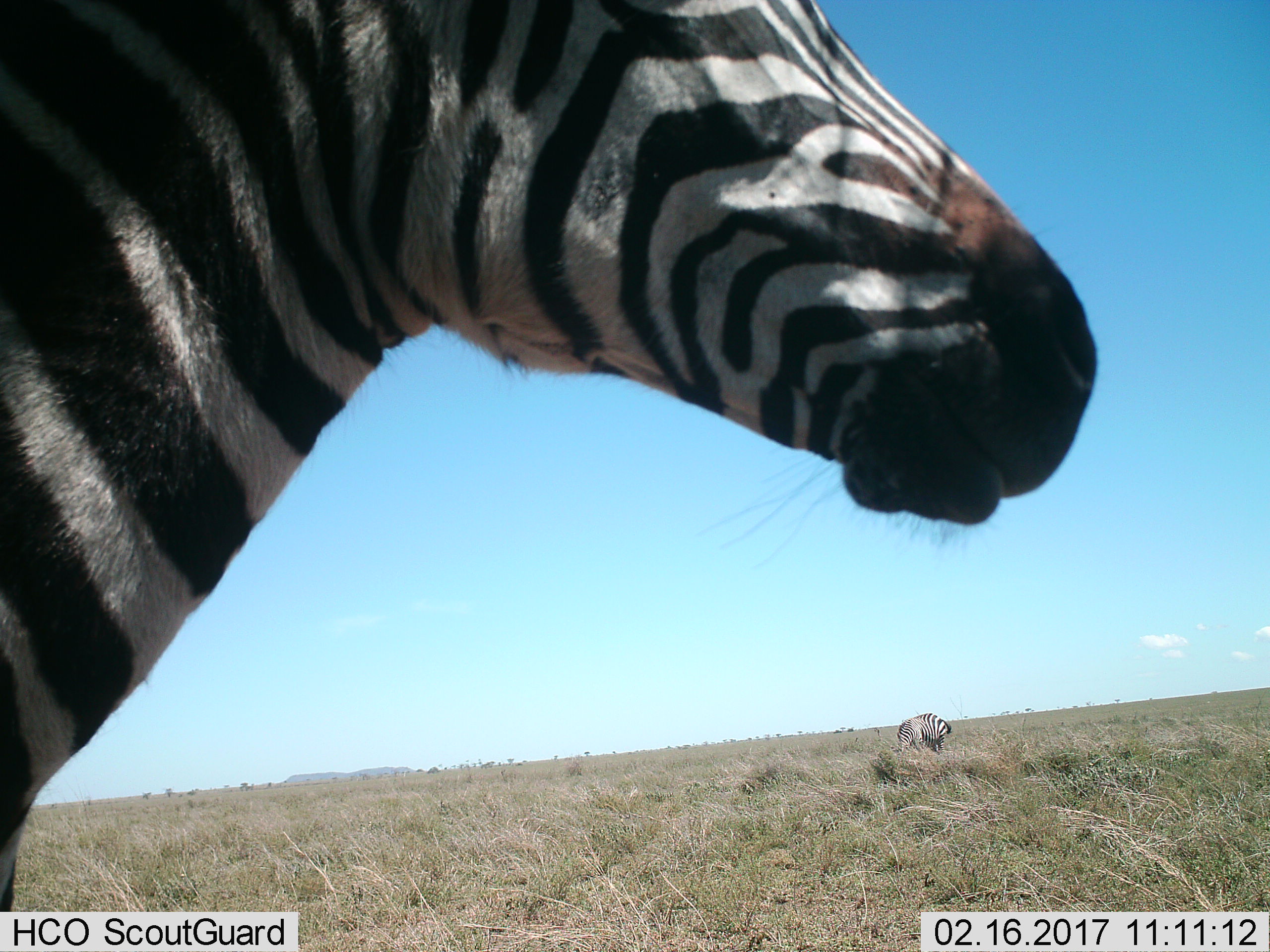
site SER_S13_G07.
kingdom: Animalia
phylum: Chordata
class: Mammalia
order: Perissodactyla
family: Equidae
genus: Equus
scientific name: Equus quagga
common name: plains zebra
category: zebraplains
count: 2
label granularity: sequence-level